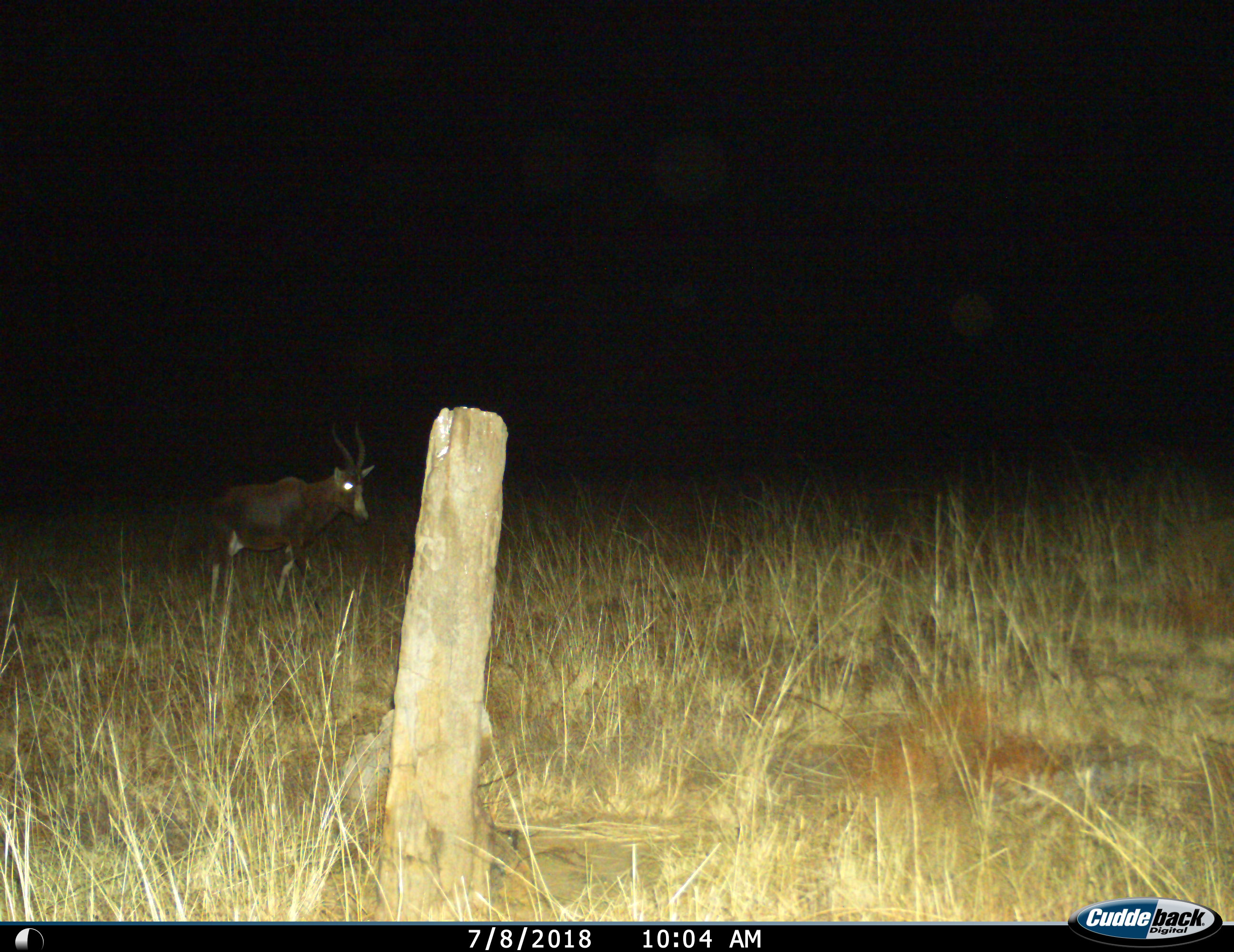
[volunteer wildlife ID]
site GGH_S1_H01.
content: unidentified animal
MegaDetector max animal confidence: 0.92